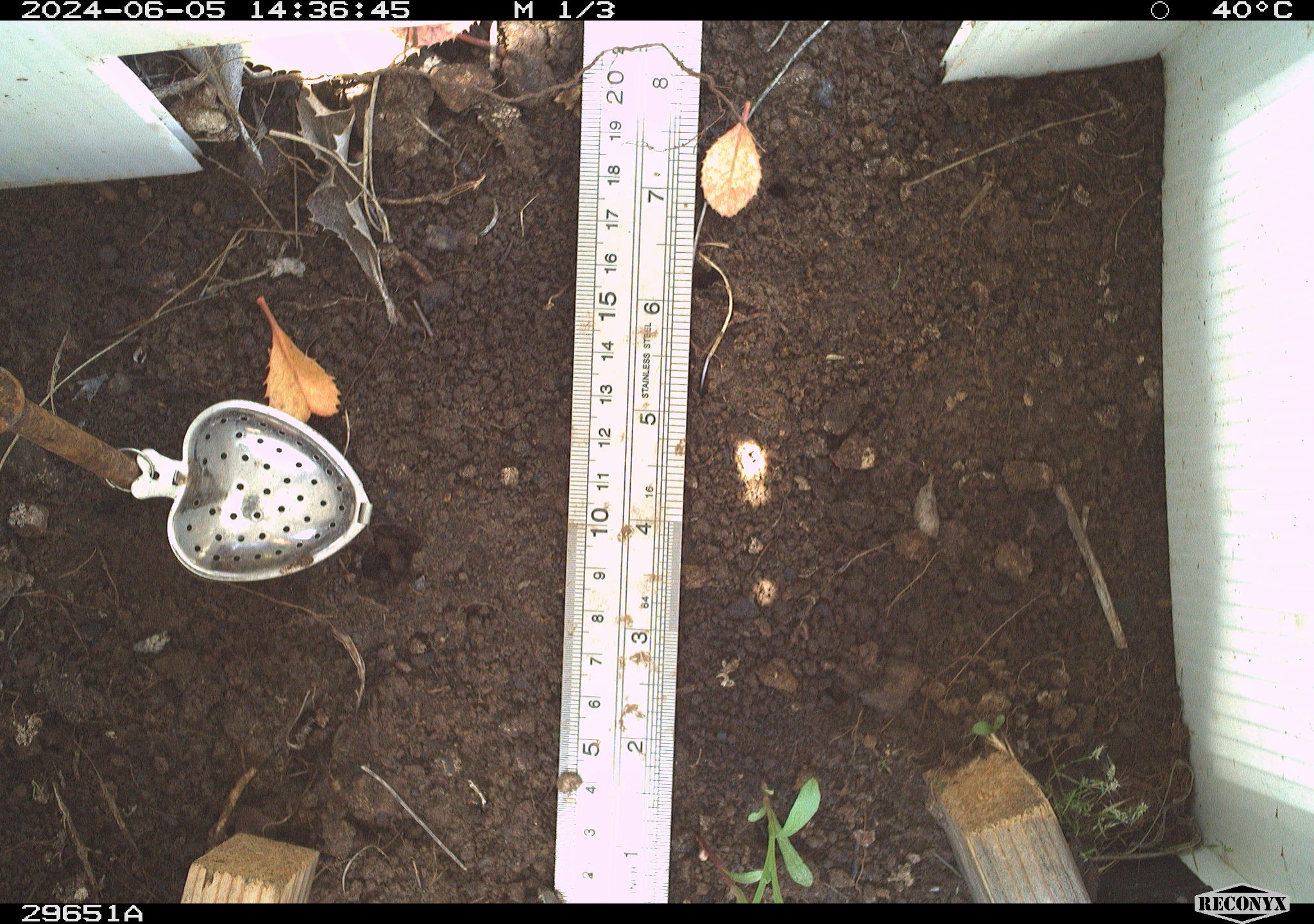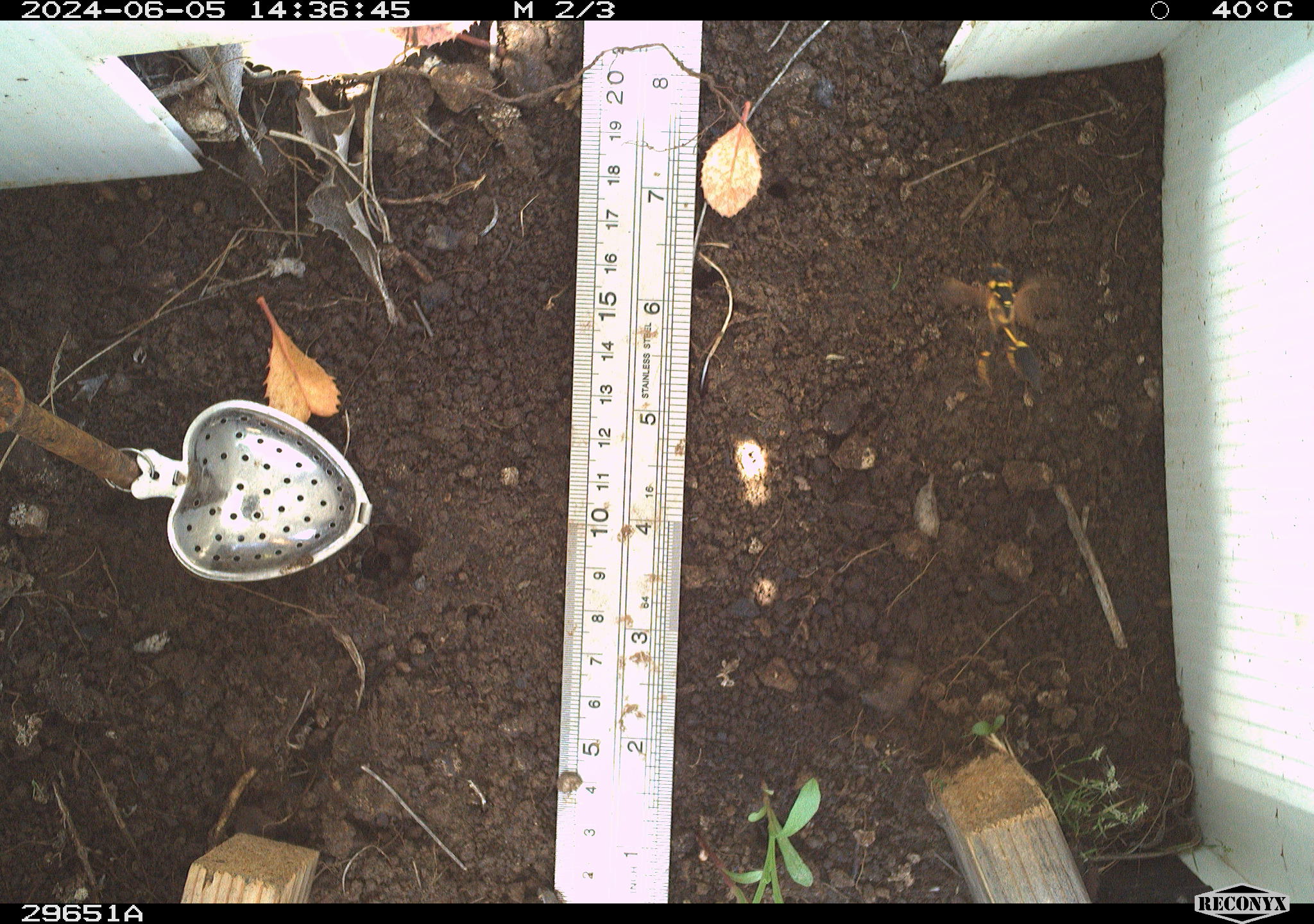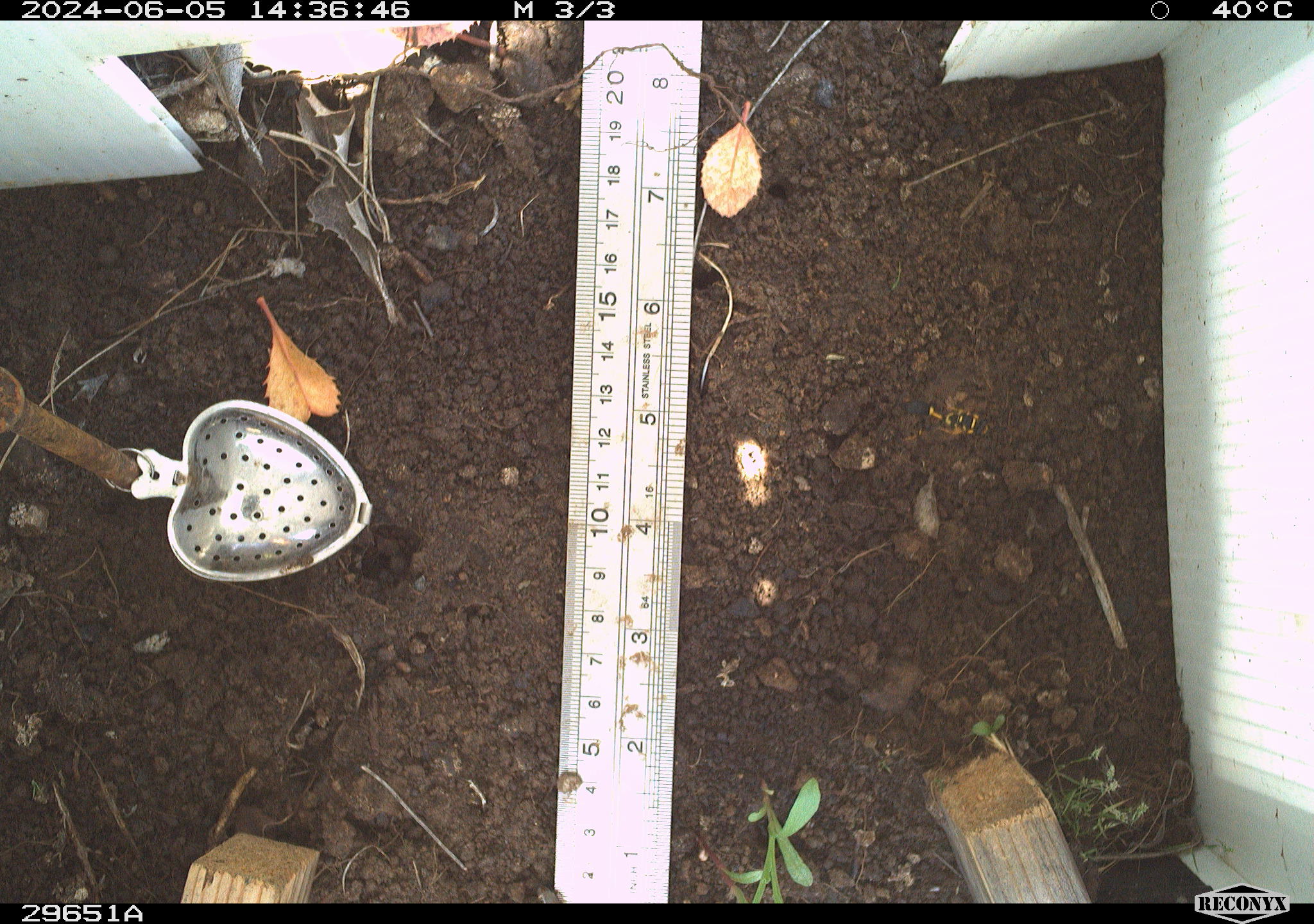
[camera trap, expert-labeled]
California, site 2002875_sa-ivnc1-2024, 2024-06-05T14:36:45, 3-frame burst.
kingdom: Animalia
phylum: Arthropoda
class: Insecta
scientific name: Insecta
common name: insect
Insect (Insecta).